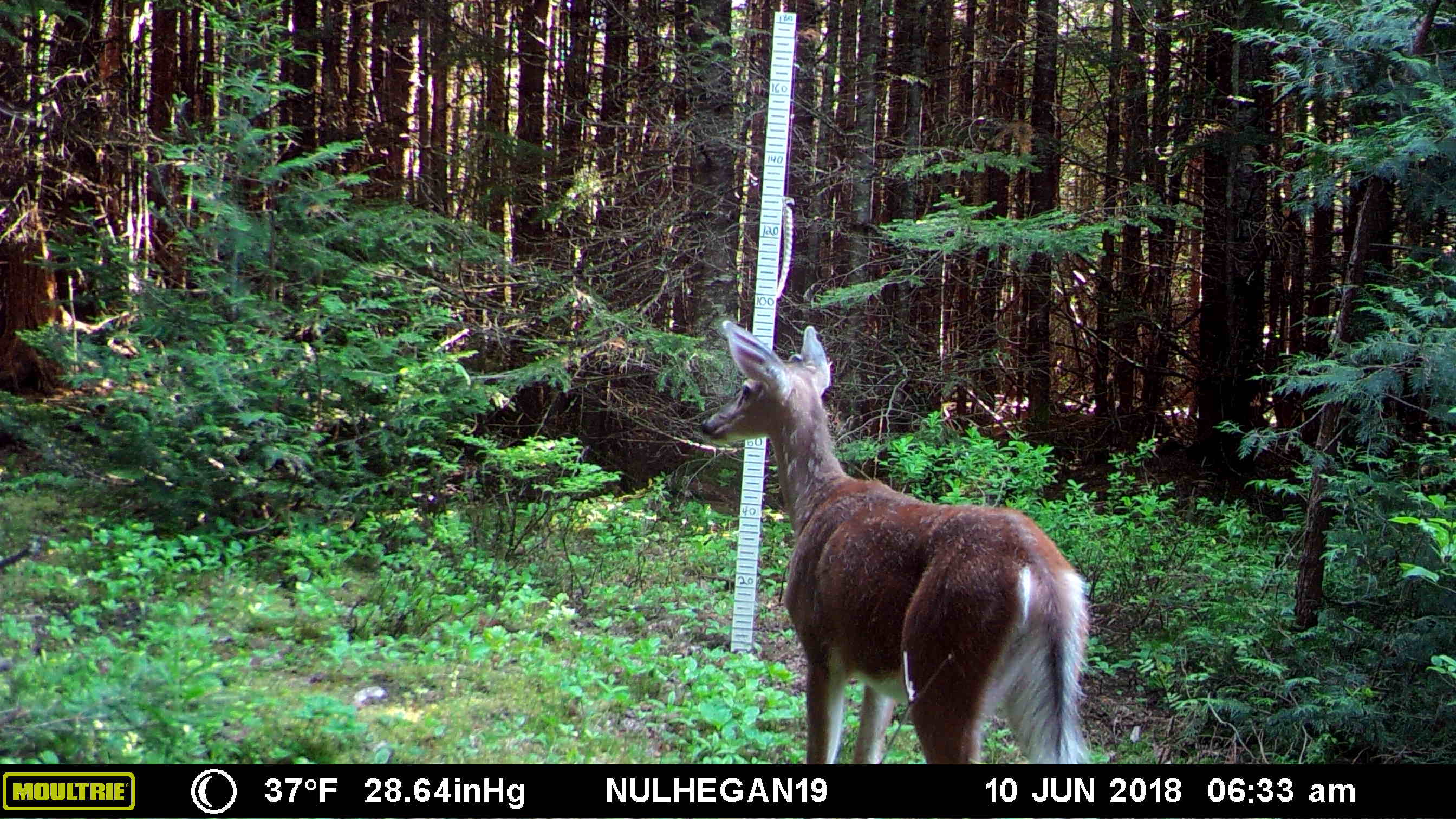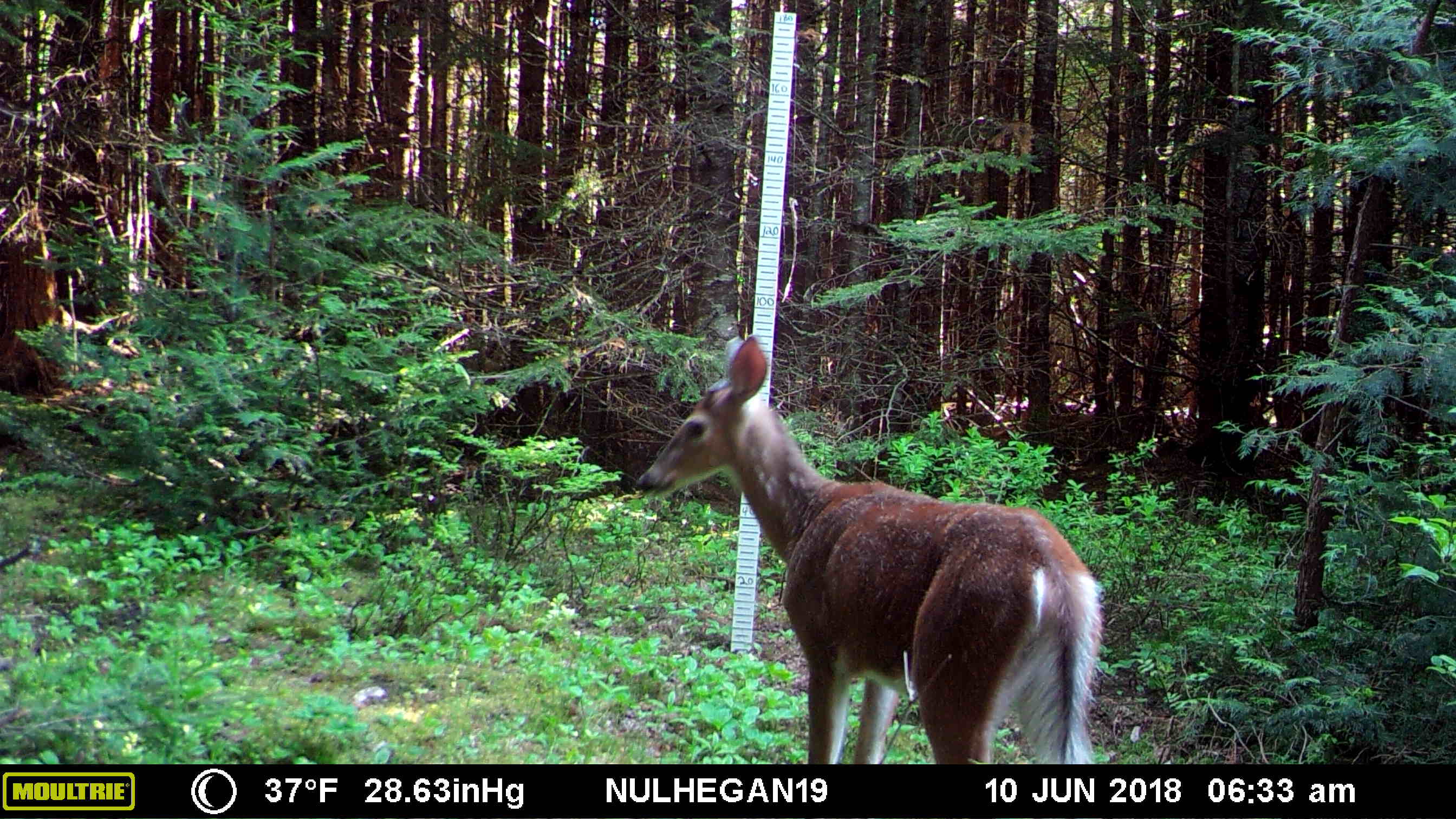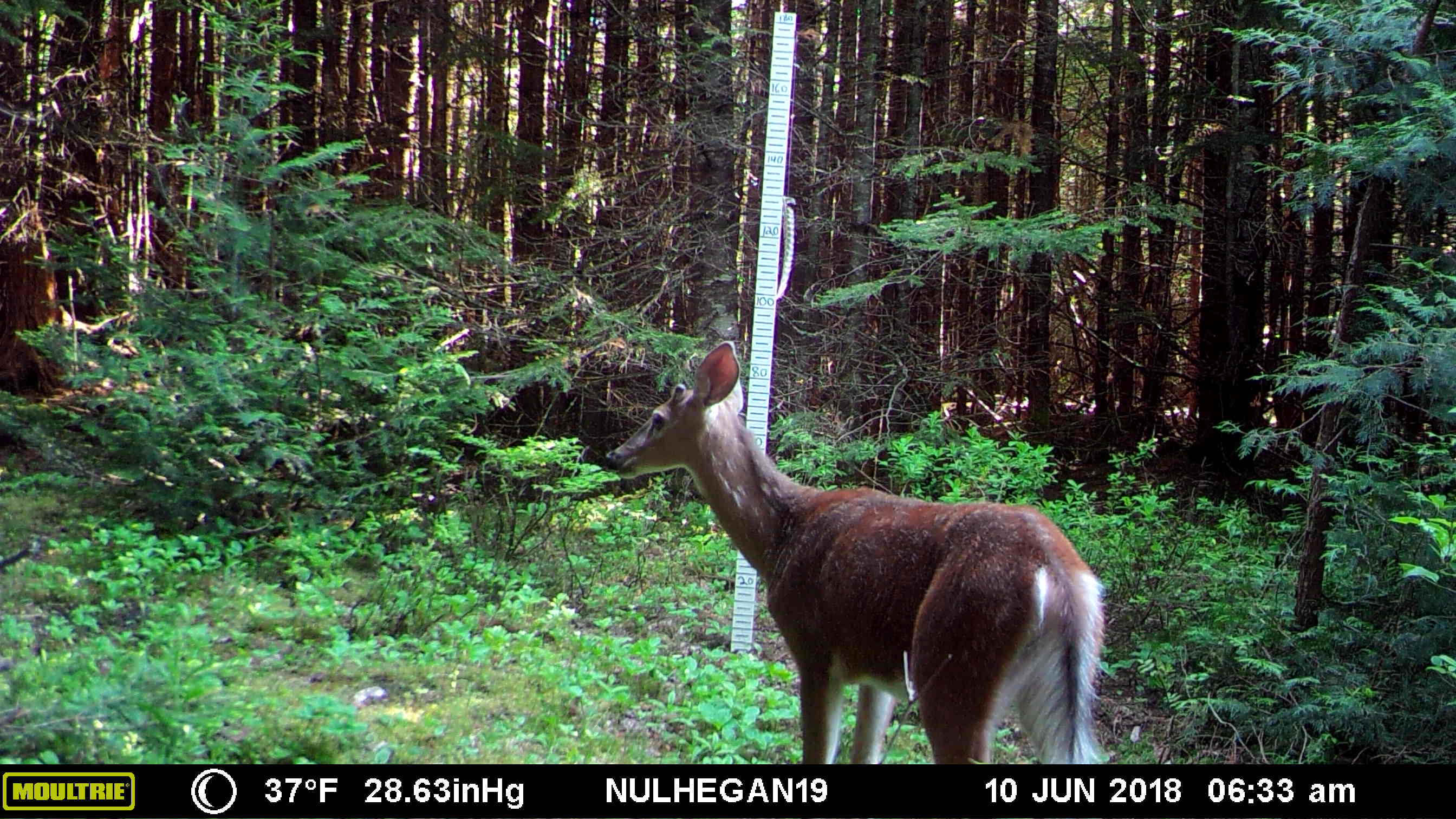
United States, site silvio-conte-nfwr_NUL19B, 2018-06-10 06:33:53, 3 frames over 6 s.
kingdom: Animalia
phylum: Chordata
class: Mammalia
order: Artiodactyla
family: Cervidae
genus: Odocoileus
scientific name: Odocoileus virginianus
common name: white-tailed deer